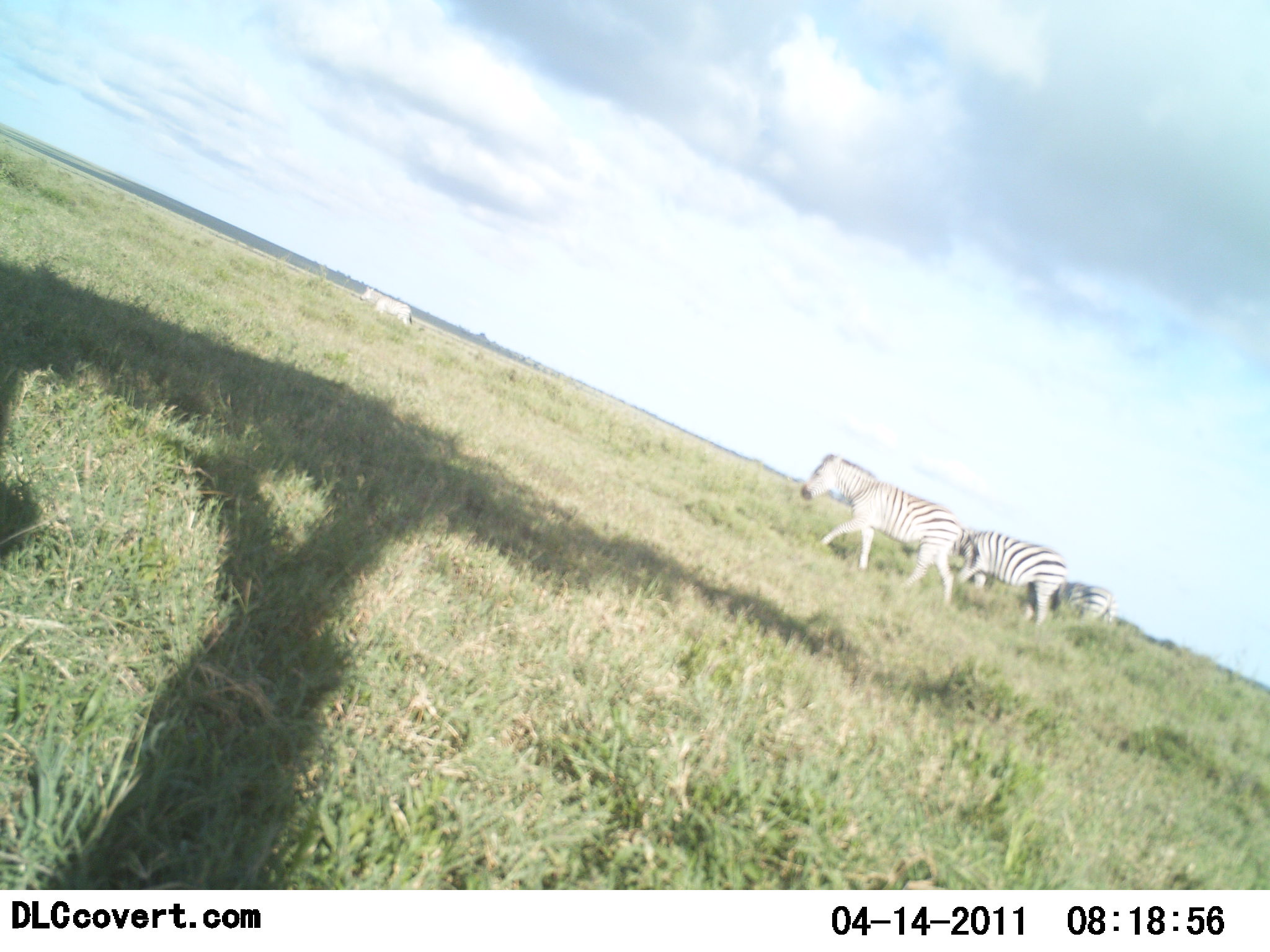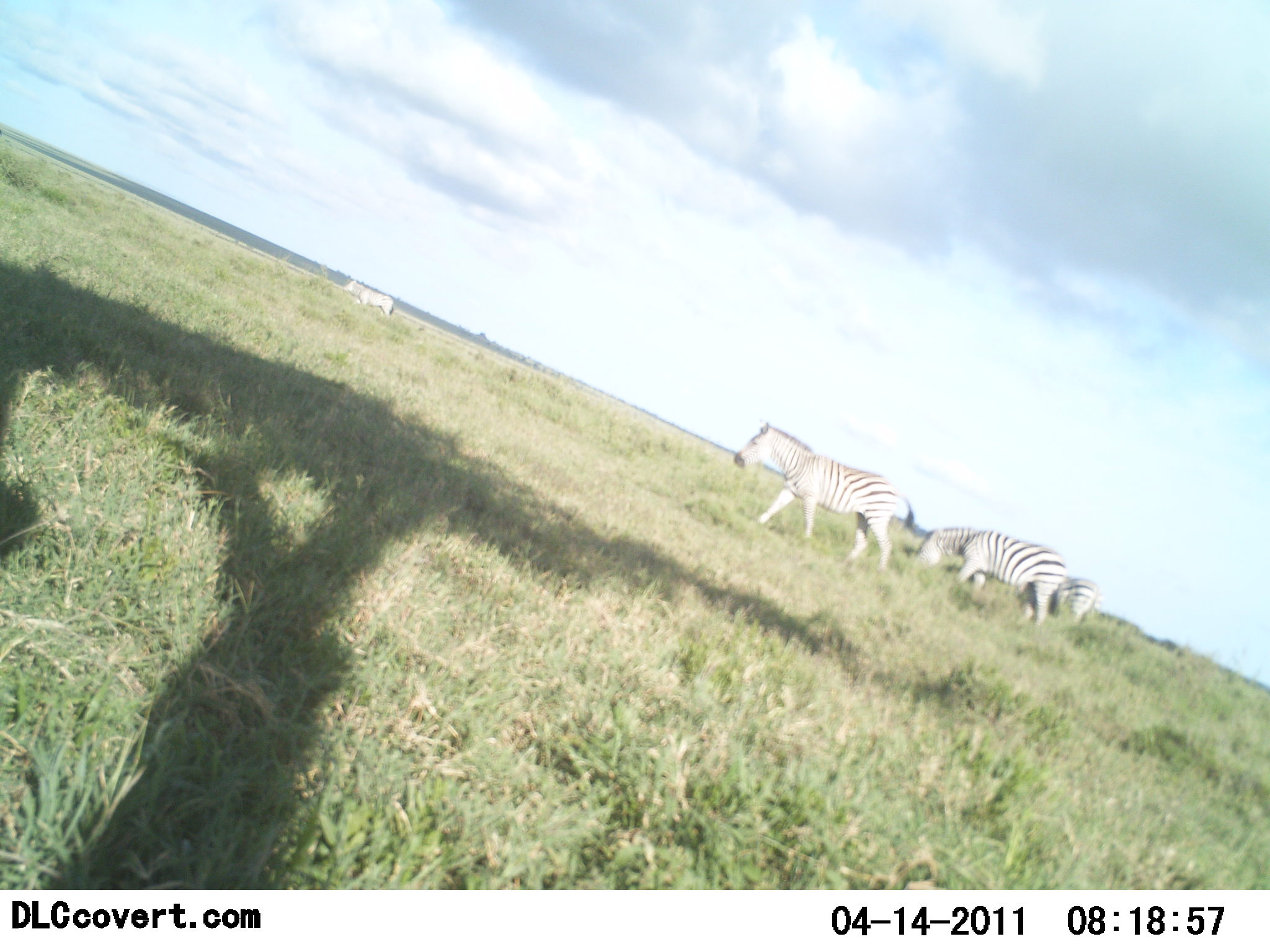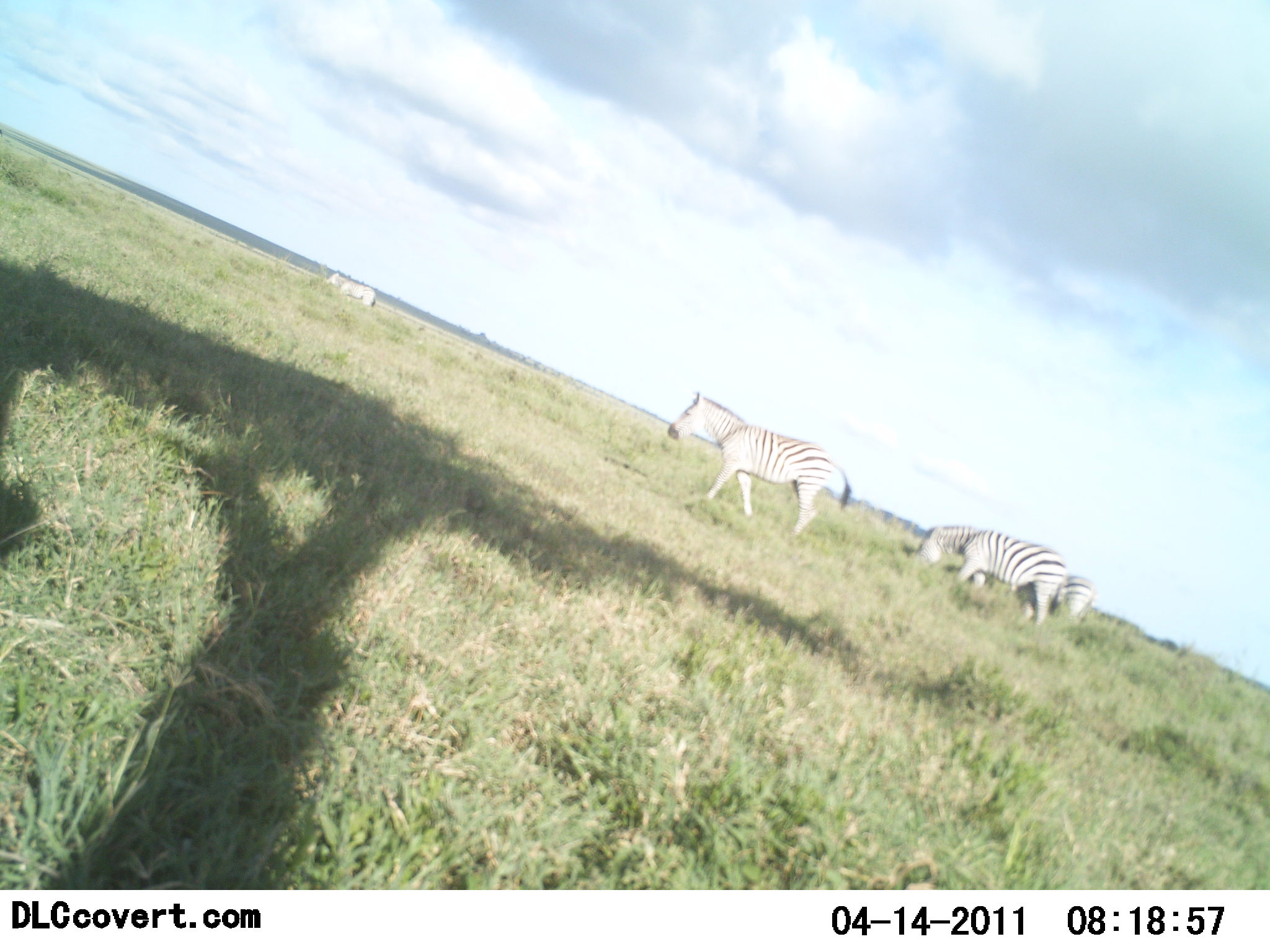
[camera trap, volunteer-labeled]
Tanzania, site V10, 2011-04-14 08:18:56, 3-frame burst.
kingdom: Animalia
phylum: Chordata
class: Mammalia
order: Perissodactyla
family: Equidae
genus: Equus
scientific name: Equus quagga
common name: plains zebra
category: zebra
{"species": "zebra (plains zebra) (Equus quagga)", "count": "4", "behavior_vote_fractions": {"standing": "45%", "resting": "9%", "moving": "91%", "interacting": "9%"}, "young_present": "0%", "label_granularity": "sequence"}